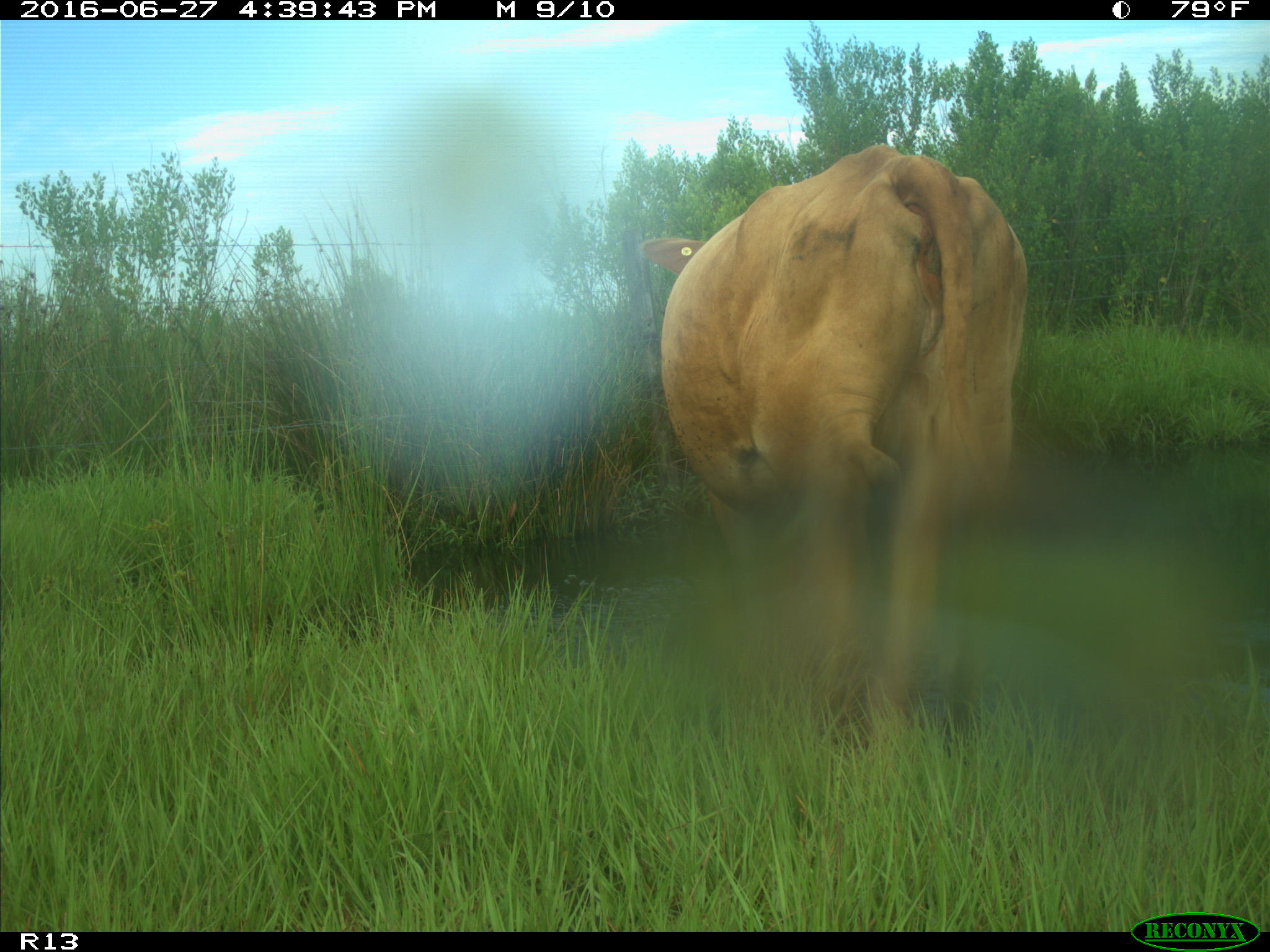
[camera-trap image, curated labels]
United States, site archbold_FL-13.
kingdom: Animalia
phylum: Chordata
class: Mammalia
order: Artiodactyla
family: Bovidae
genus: Bos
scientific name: Bos taurus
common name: domestic cow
Bos taurus (domestic cow).